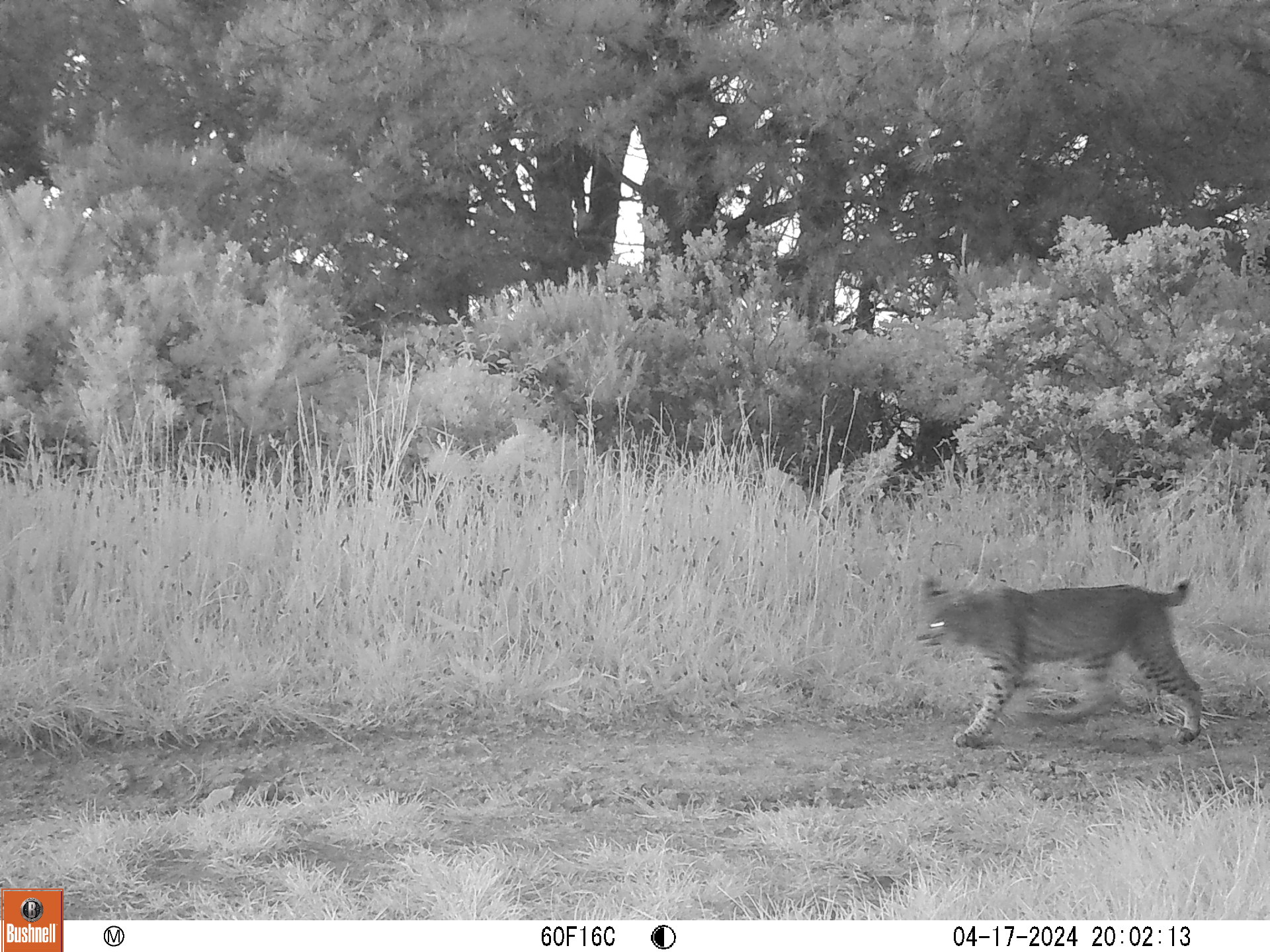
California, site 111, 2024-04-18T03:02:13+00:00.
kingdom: Animalia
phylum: Chordata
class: Mammalia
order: Carnivora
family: Felidae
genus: Lynx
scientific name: Lynx rufus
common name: bobcat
Bobcat (Lynx rufus).